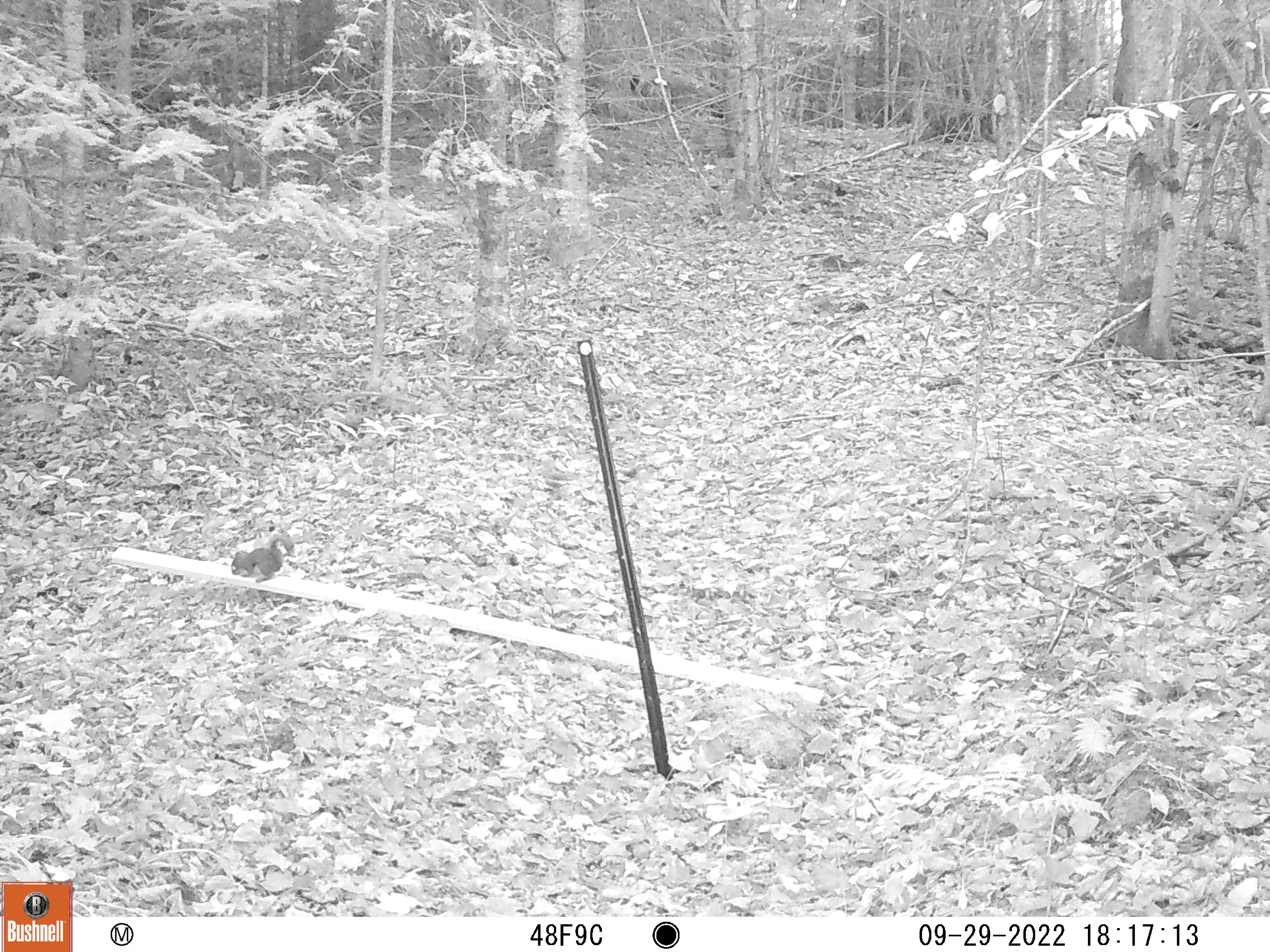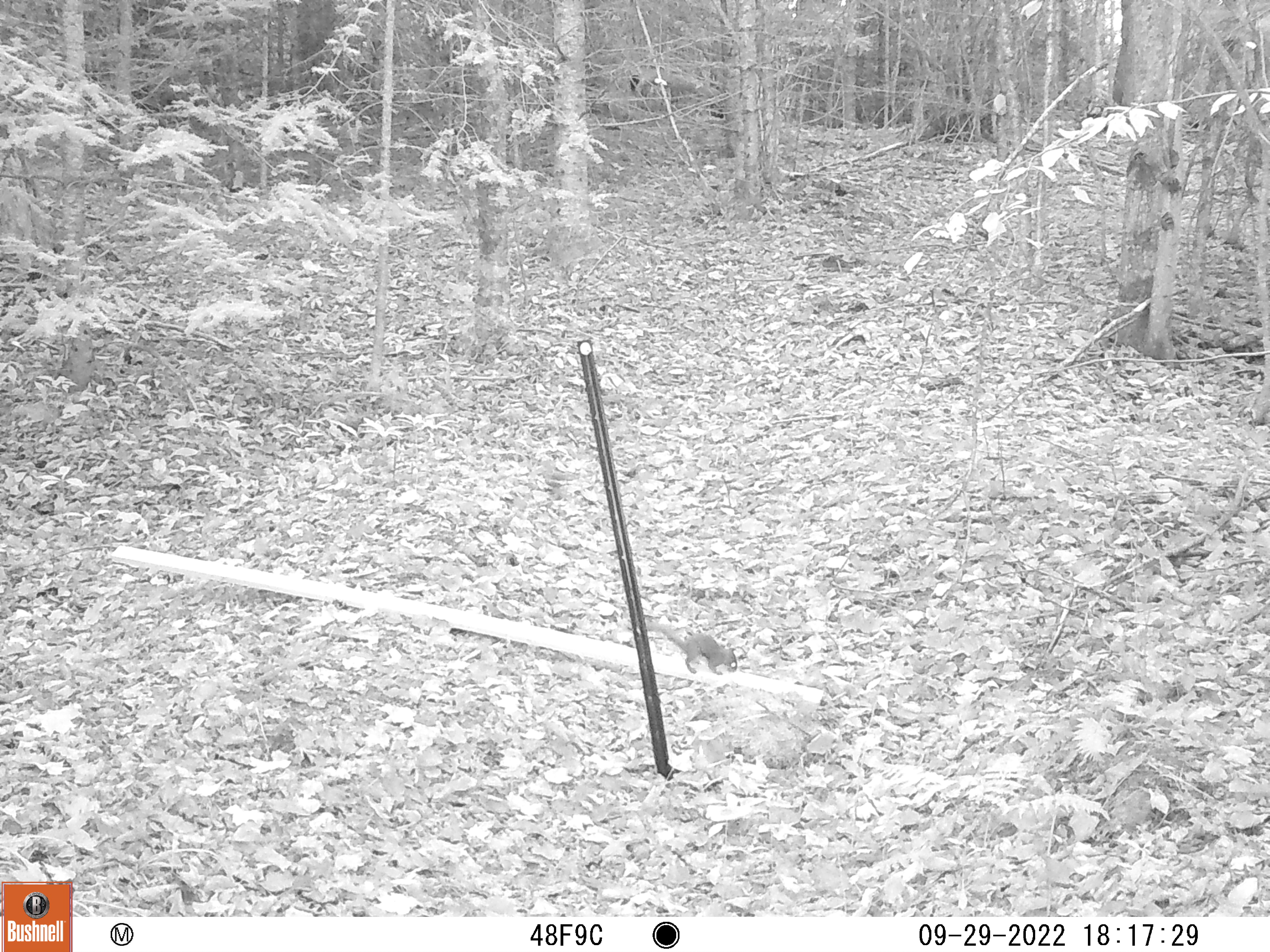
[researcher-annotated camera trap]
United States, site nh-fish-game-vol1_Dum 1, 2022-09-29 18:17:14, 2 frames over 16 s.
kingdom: Animalia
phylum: Chordata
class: Mammalia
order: Rodentia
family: Sciuridae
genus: Tamiasciurus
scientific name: Tamiasciurus hudsonicus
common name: red squirrel